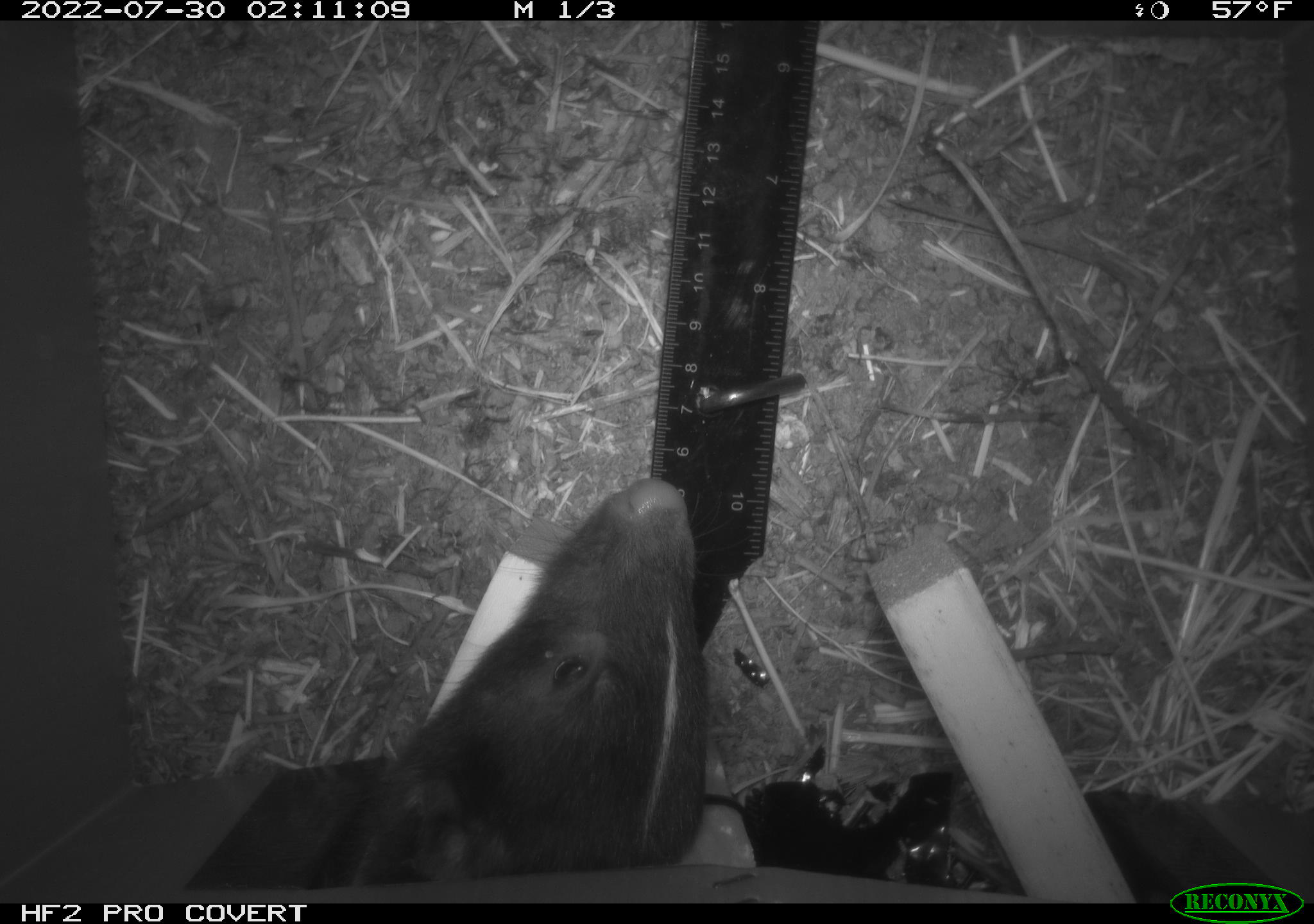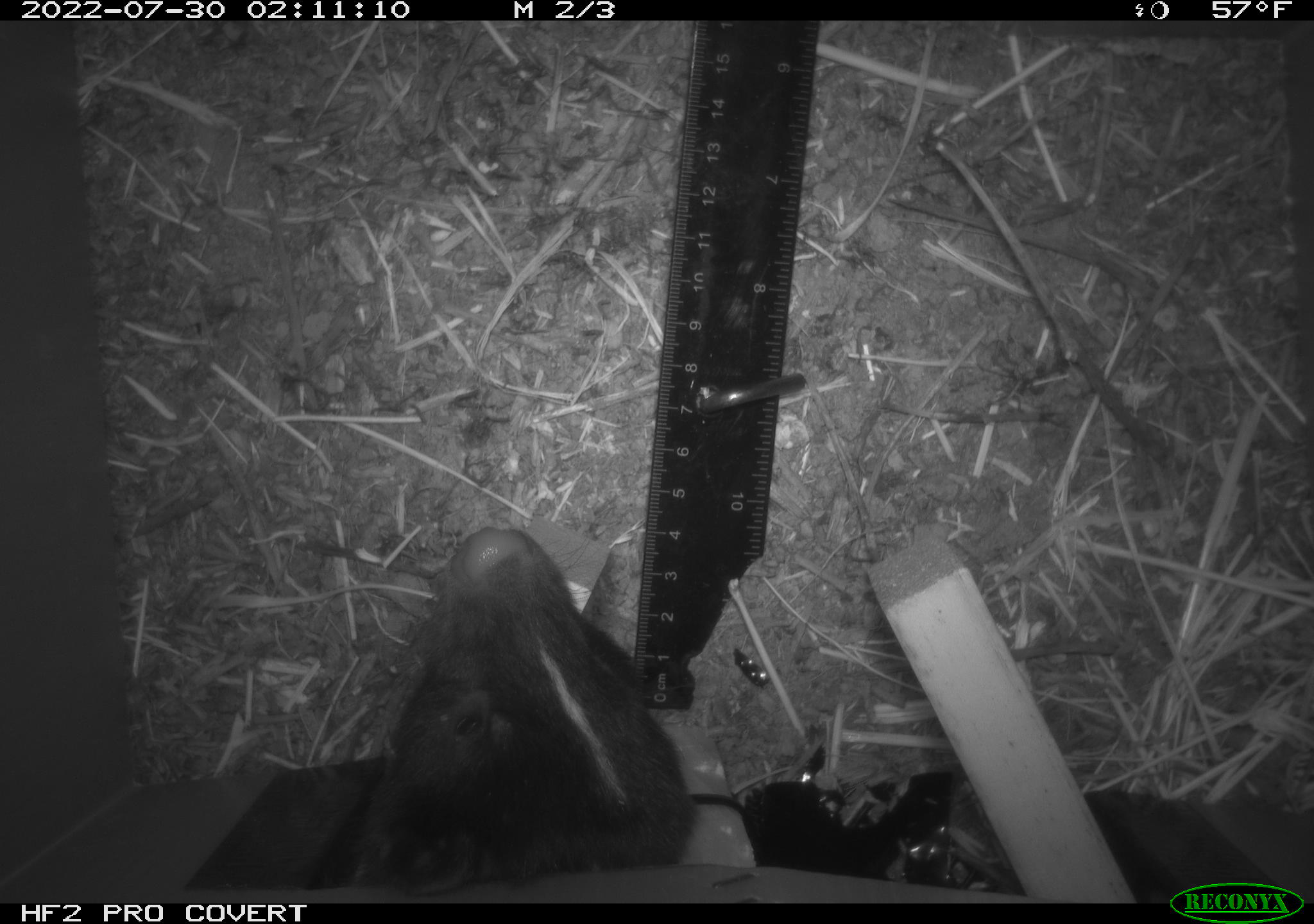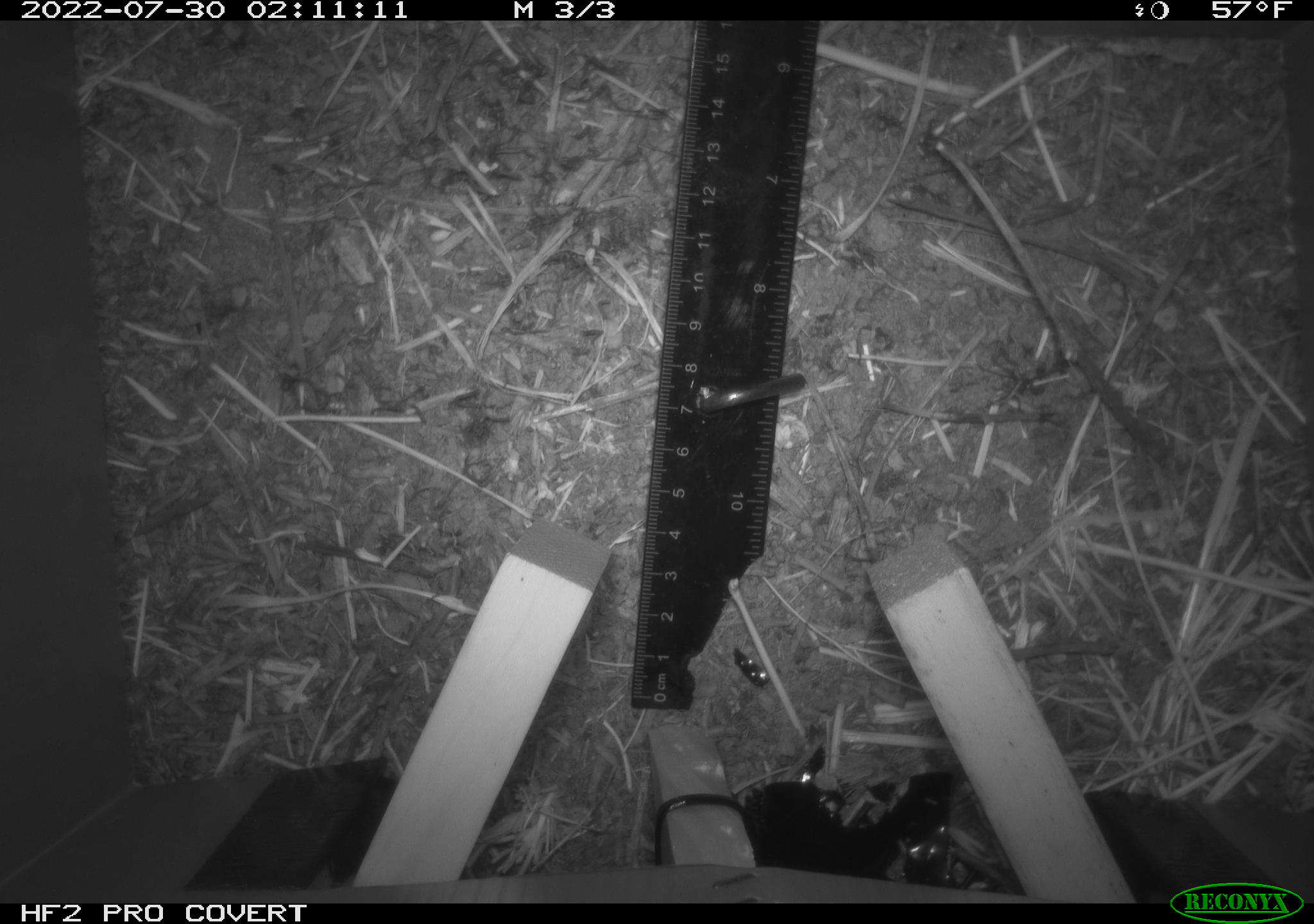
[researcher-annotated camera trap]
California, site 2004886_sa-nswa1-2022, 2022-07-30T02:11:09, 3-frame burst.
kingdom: Animalia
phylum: Chordata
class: Mammalia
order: Carnivora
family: Mephitidae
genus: Mephitis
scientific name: Mephitis mephitis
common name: striped skunk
Striped skunk (Mephitis mephitis).